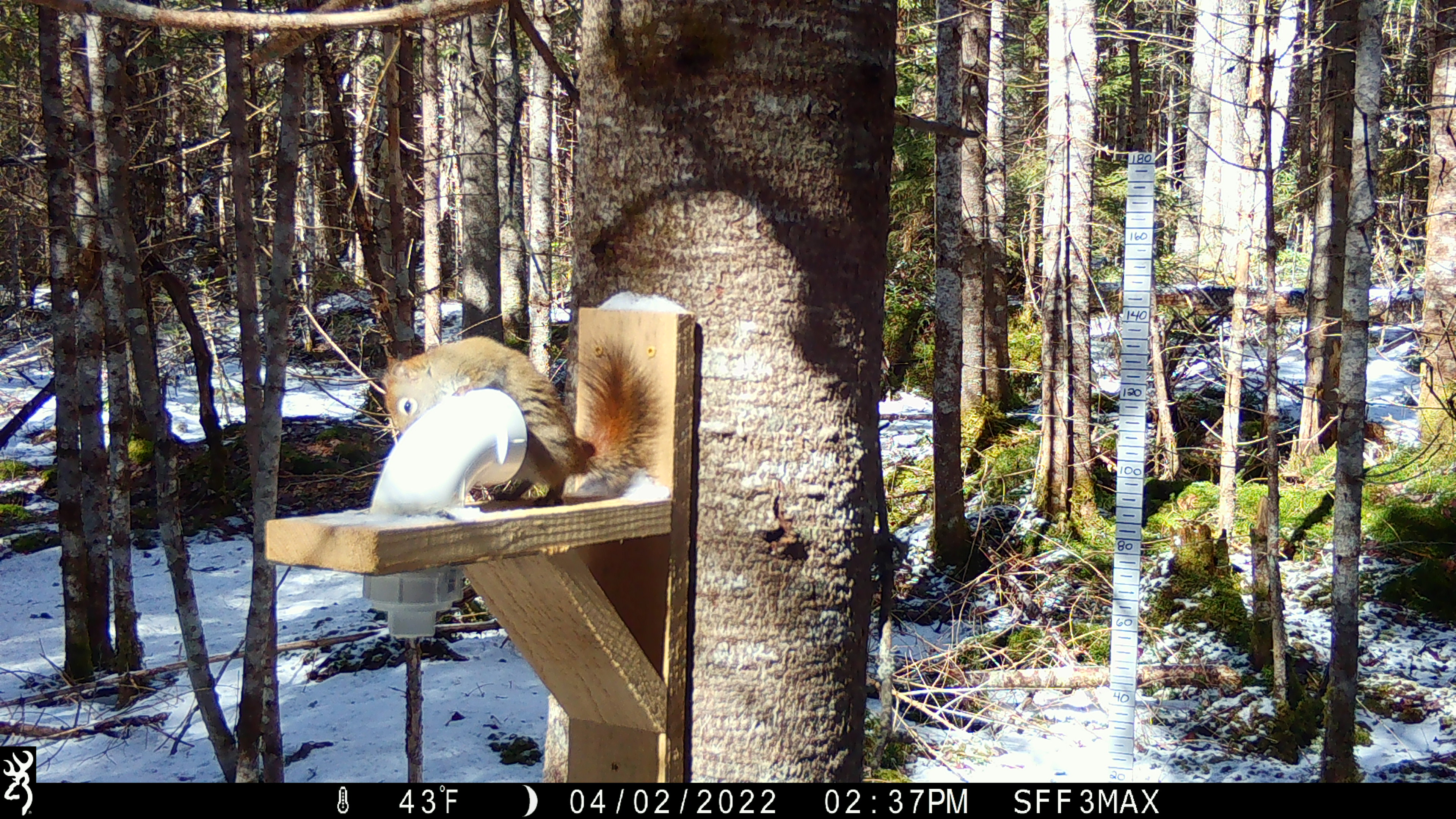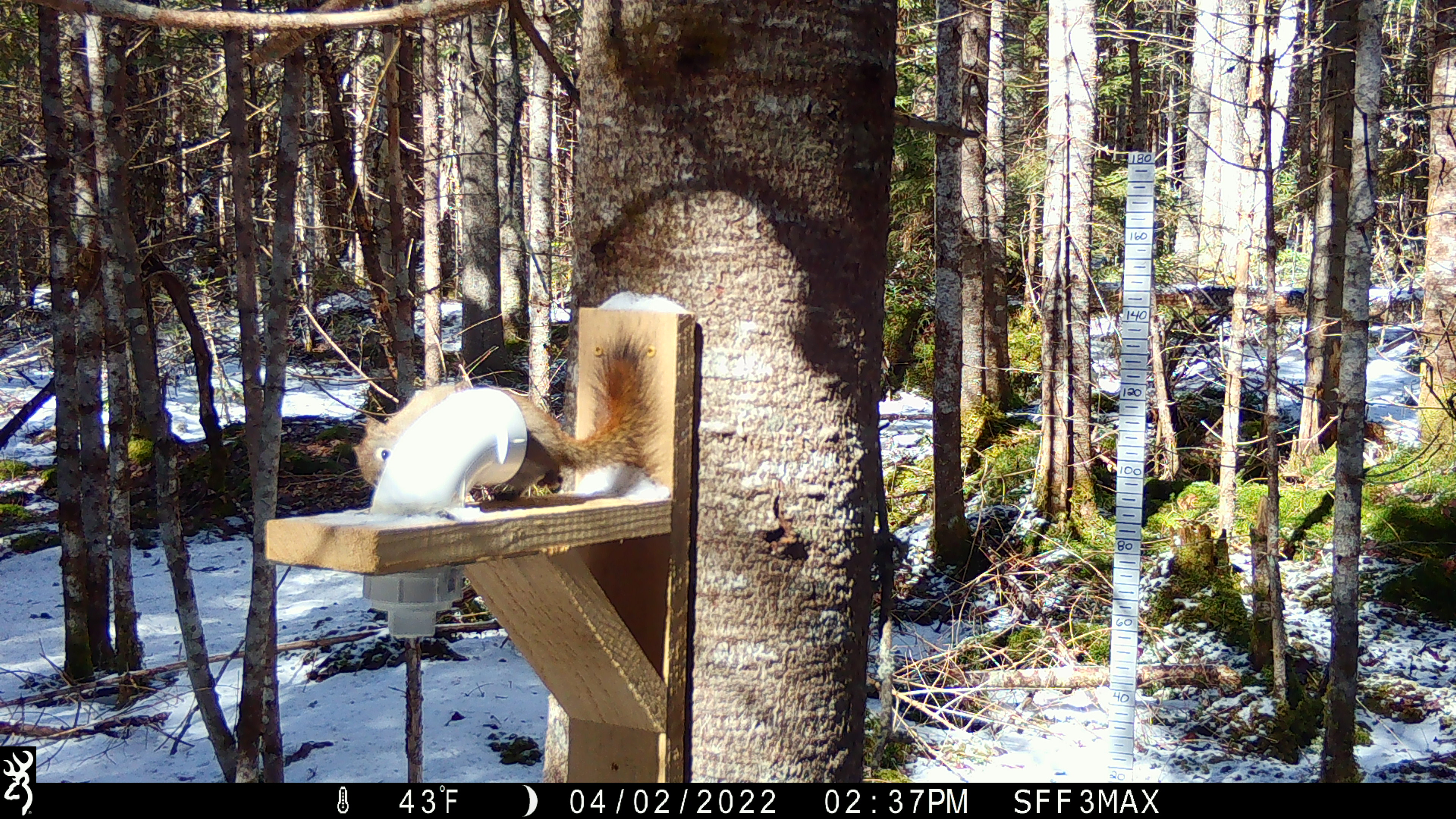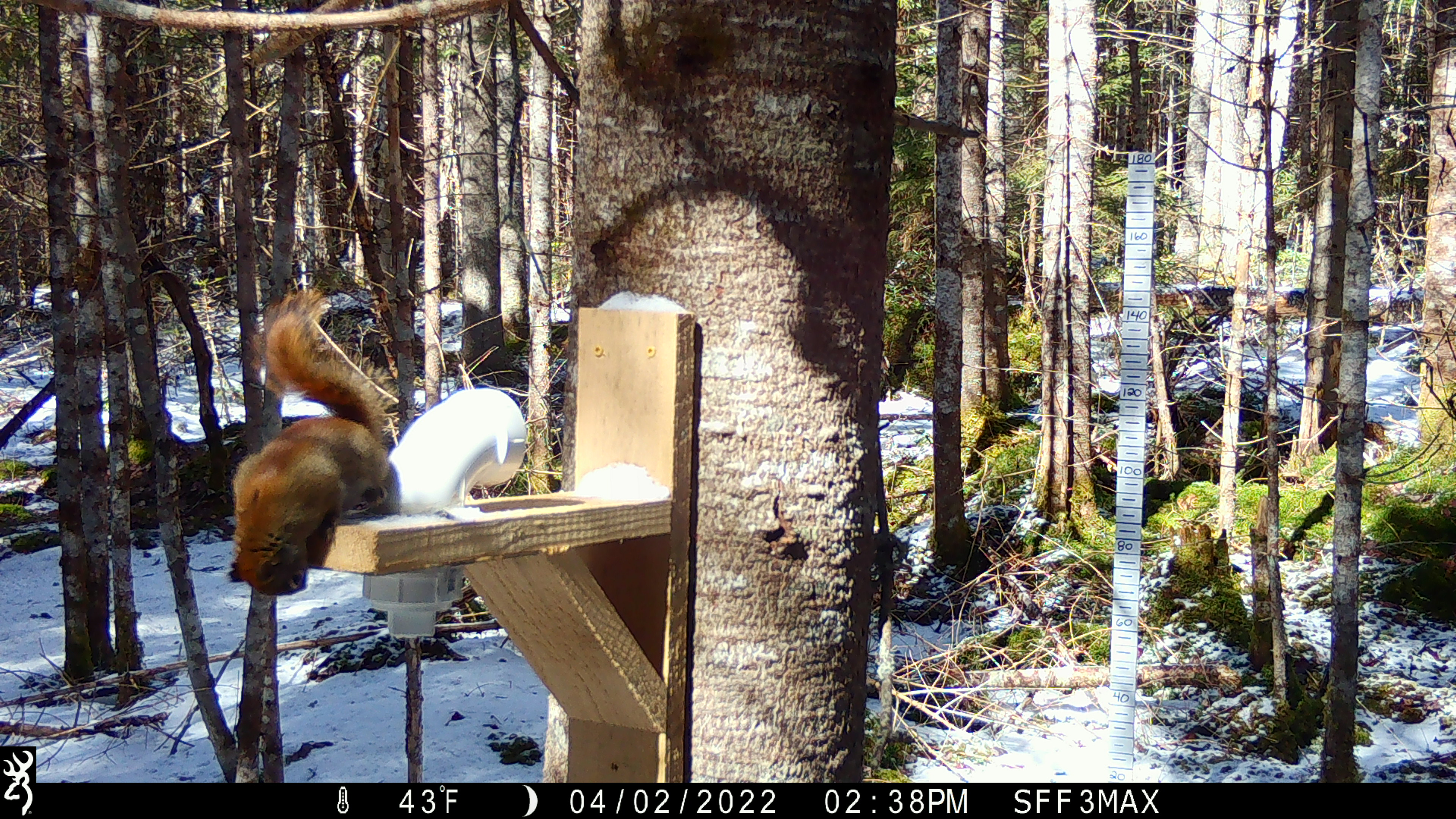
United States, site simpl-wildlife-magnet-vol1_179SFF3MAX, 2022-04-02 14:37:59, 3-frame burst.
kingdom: Animalia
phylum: Chordata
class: Mammalia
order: Rodentia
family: Sciuridae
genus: Tamiasciurus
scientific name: Tamiasciurus hudsonicus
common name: red squirrel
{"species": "red squirrel (Tamiasciurus hudsonicus)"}